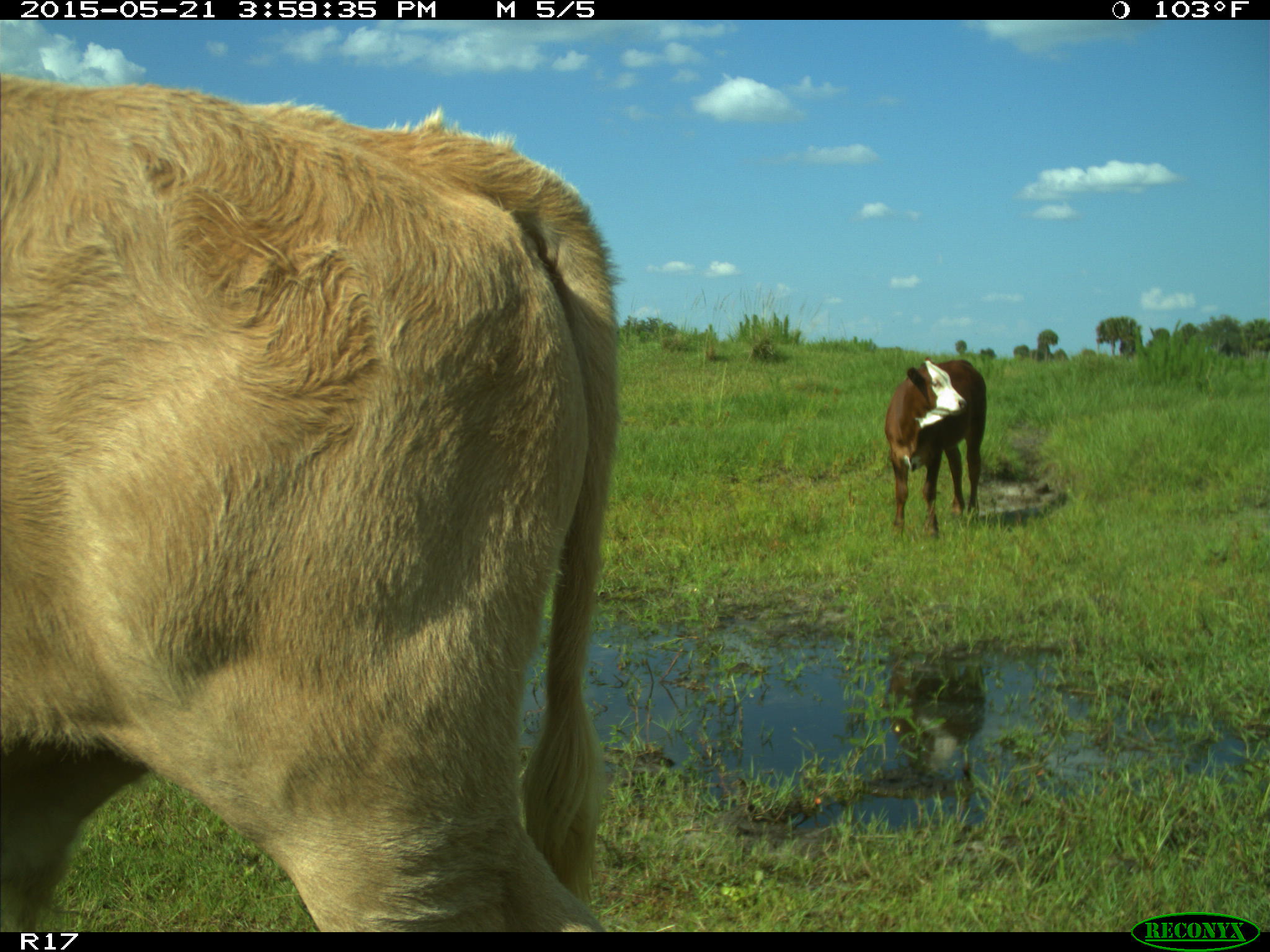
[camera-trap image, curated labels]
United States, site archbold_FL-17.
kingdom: Animalia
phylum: Chordata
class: Mammalia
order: Artiodactyla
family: Bovidae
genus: Bos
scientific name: Bos taurus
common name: domestic cow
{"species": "Bos taurus (domestic cow)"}